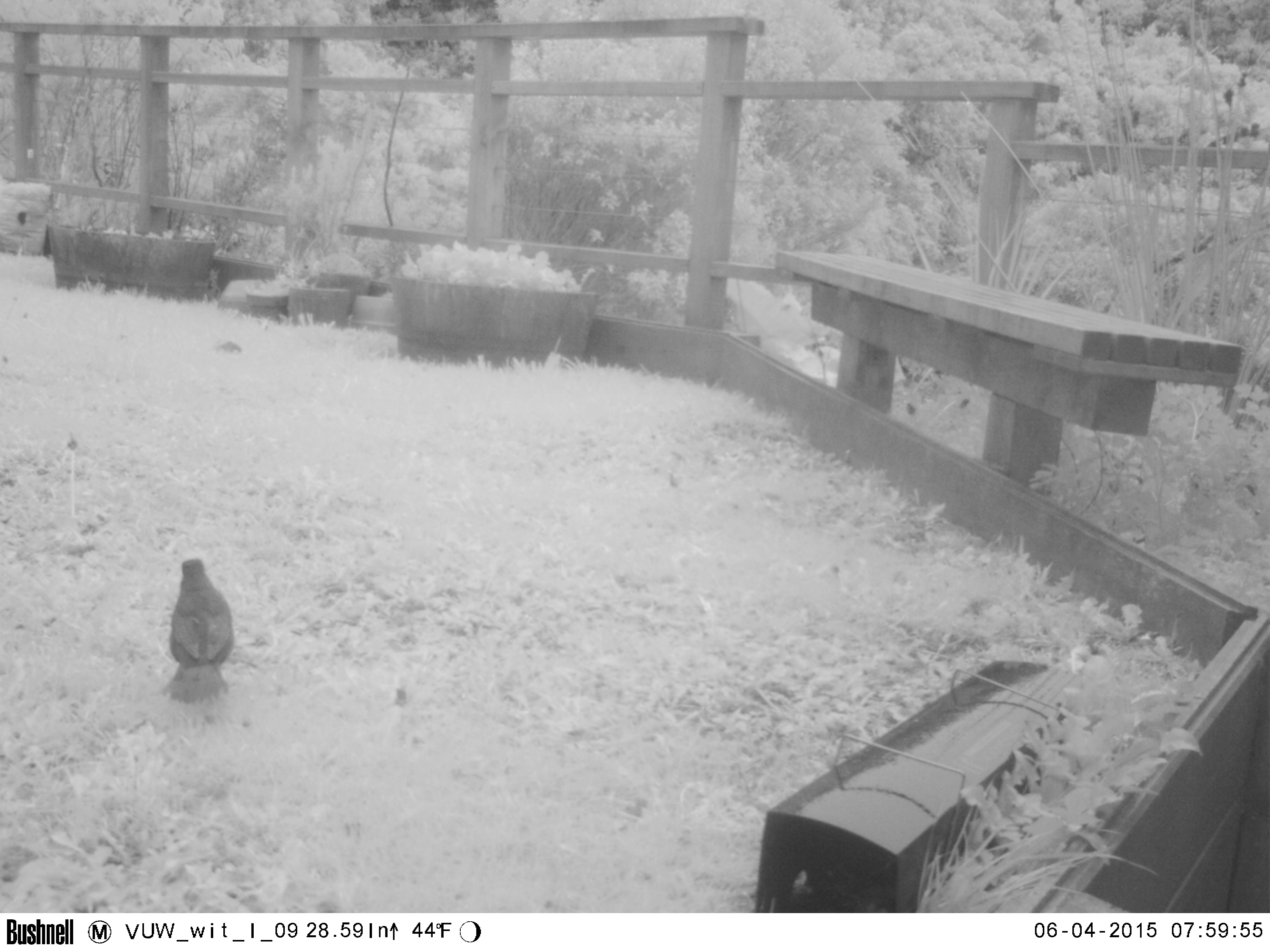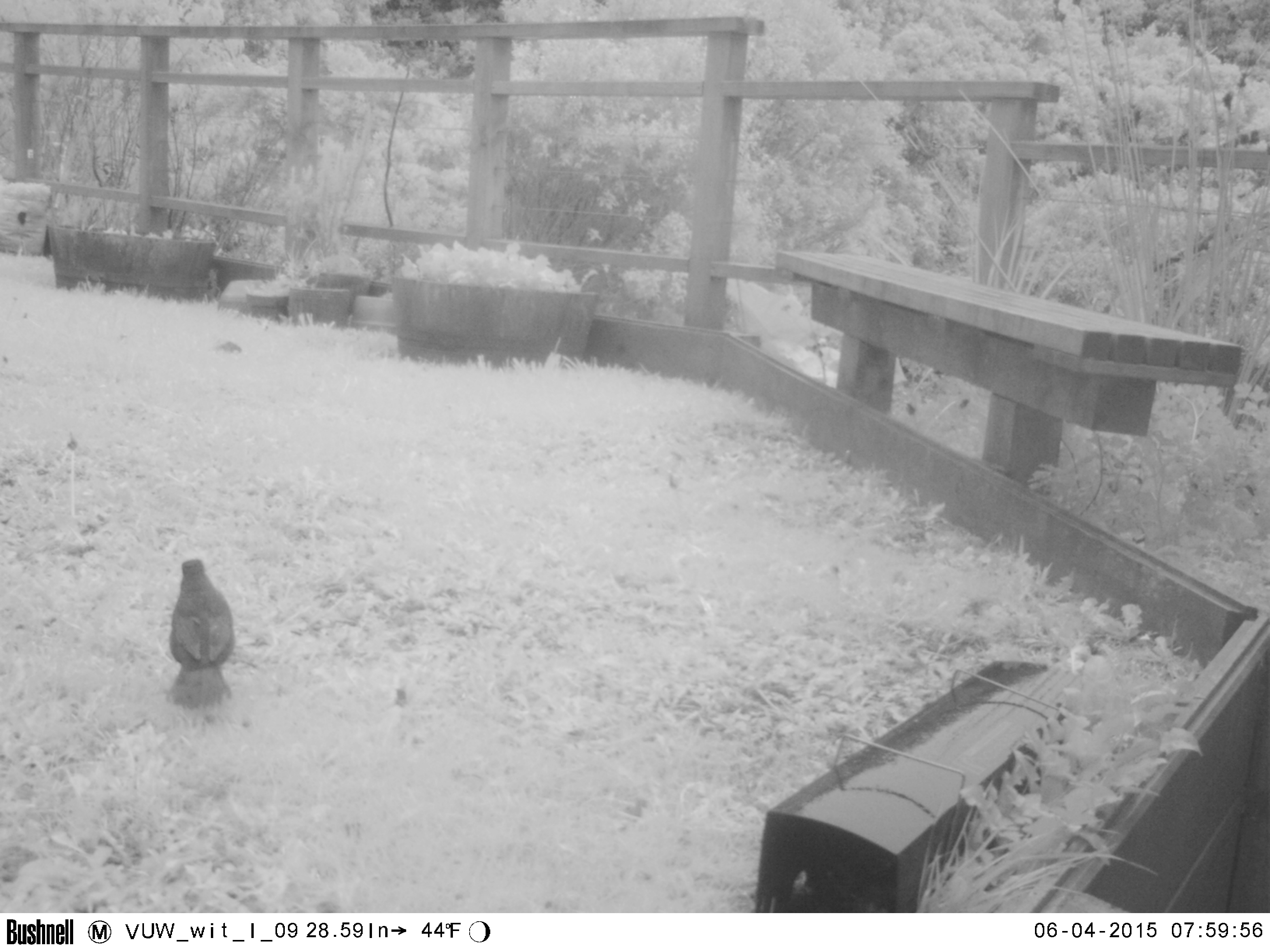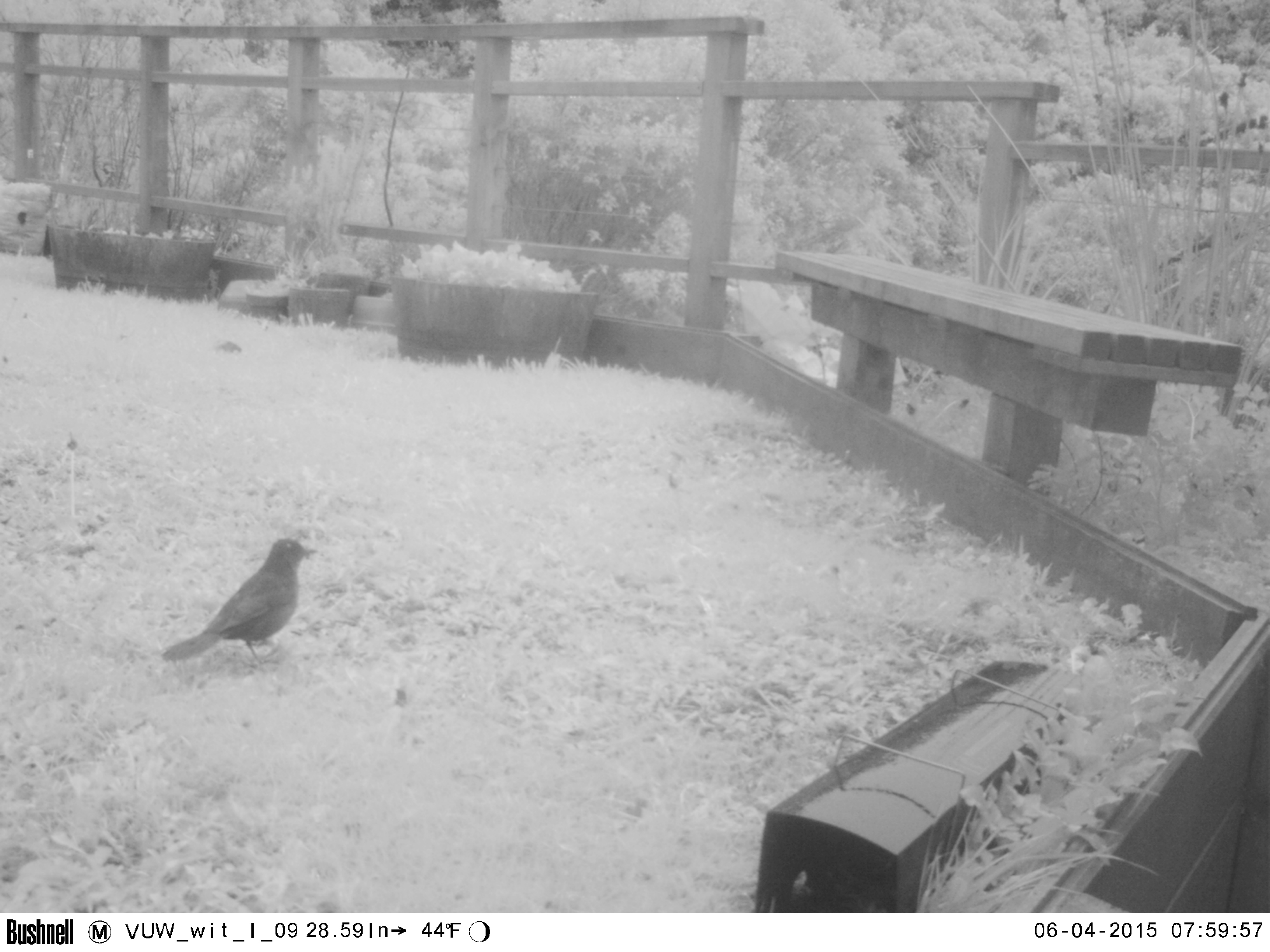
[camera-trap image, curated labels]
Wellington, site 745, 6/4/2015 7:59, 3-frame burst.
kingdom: Animalia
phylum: Chordata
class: Aves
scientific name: Aves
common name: bird